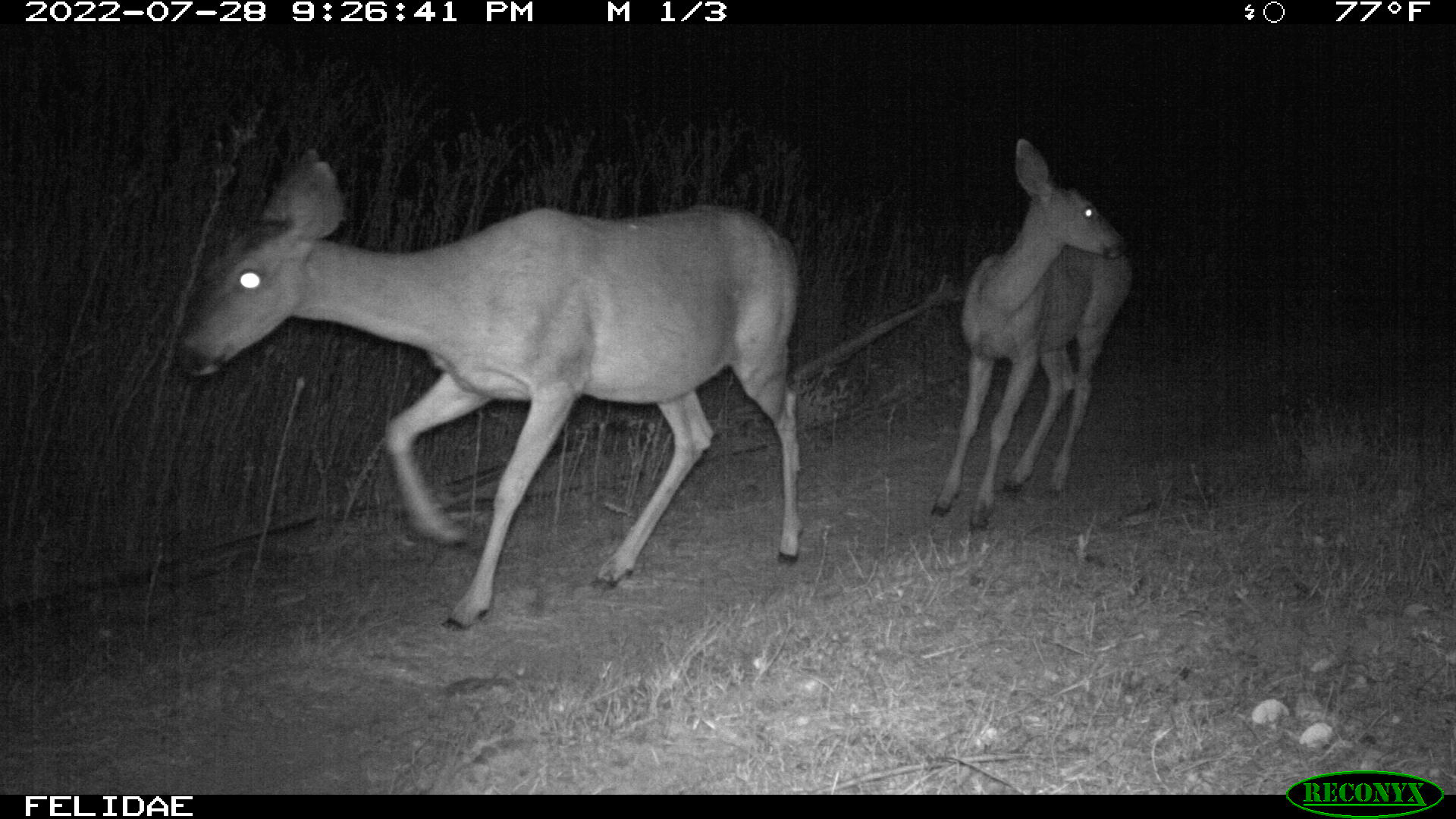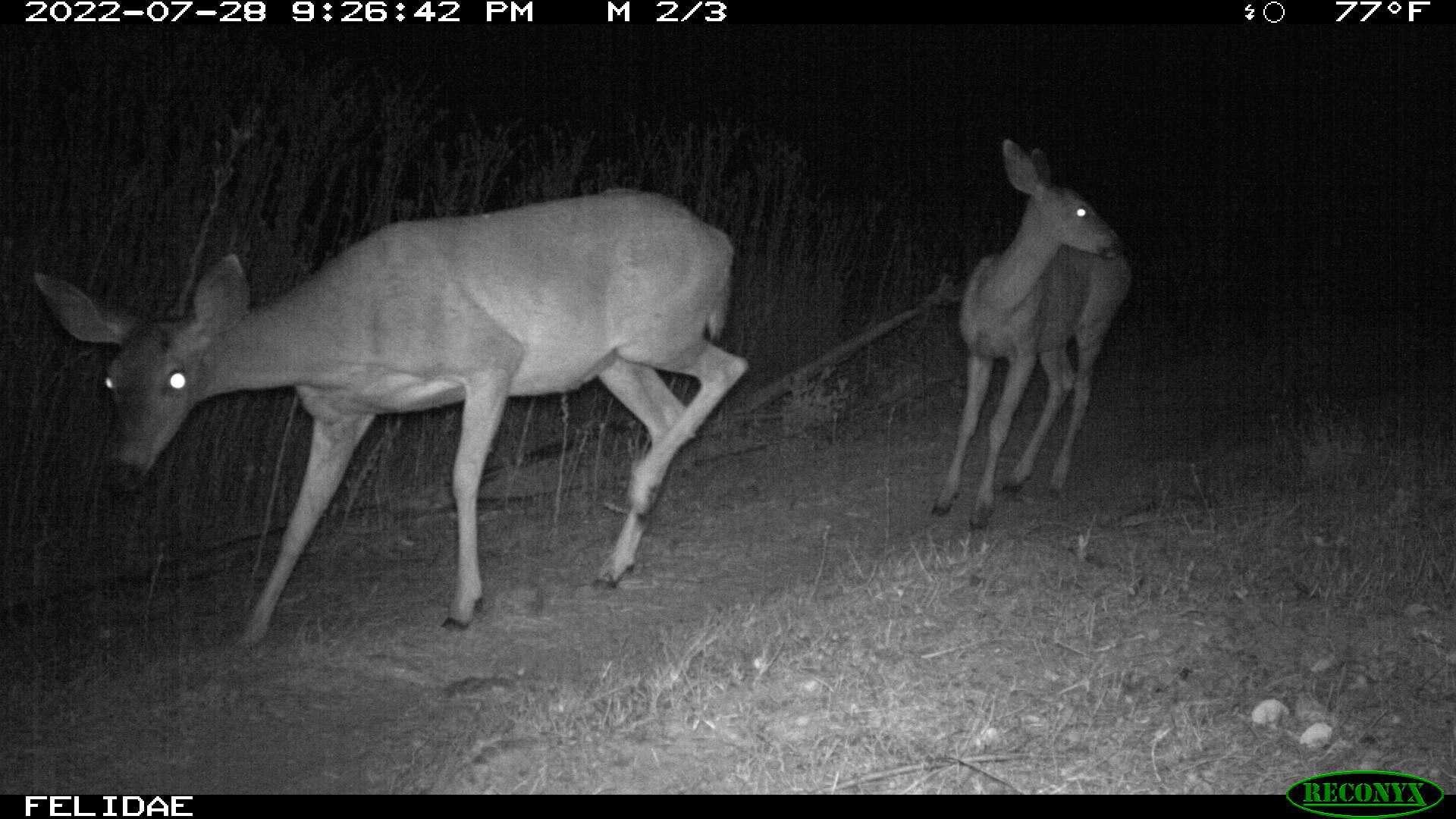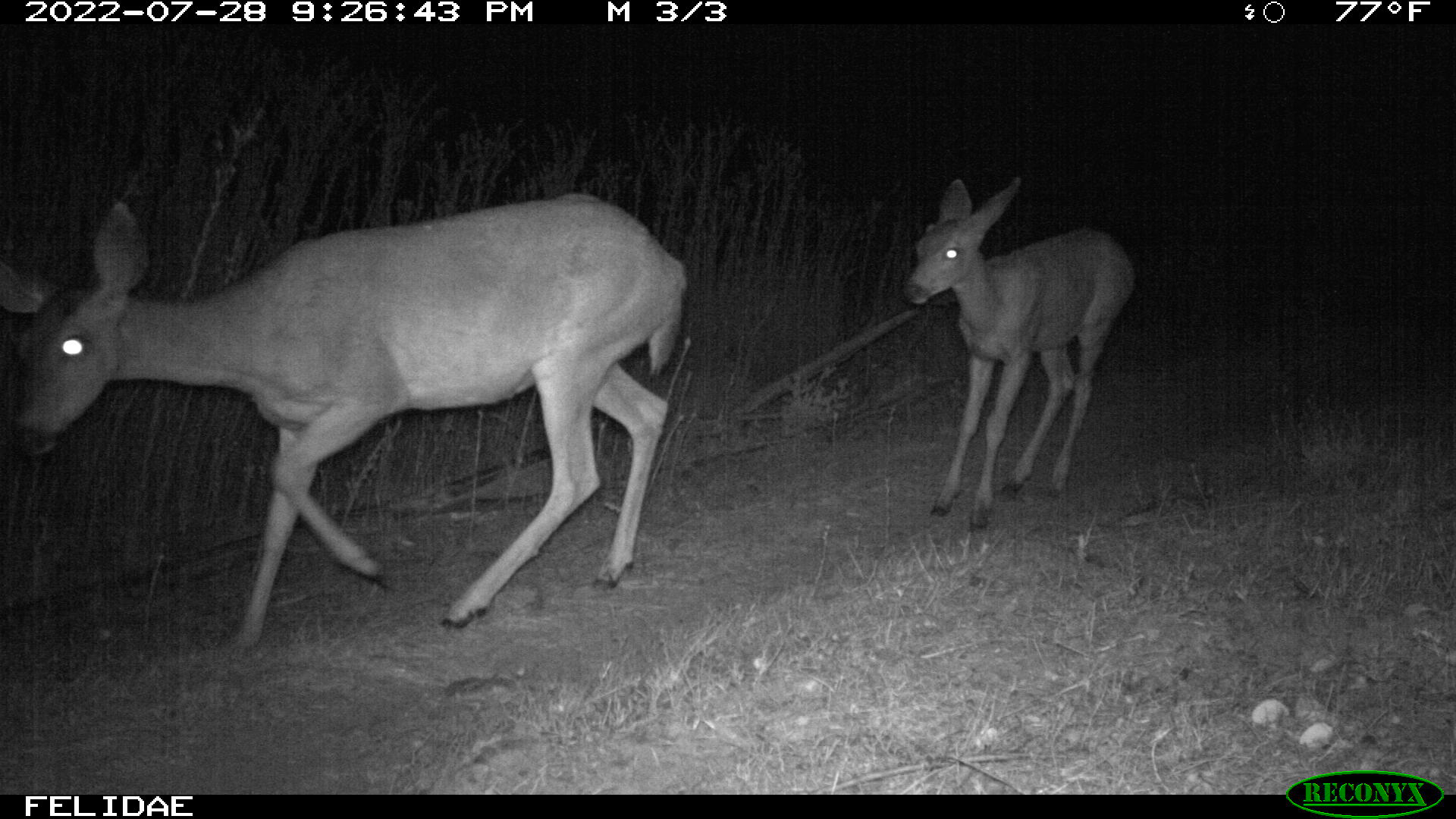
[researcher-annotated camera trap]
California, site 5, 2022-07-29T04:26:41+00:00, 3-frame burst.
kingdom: Animalia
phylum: Chordata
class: Mammalia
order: Artiodactyla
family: Cervidae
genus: Odocoileus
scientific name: Odocoileus hemionus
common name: mule deer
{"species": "mule deer (Odocoileus hemionus)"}